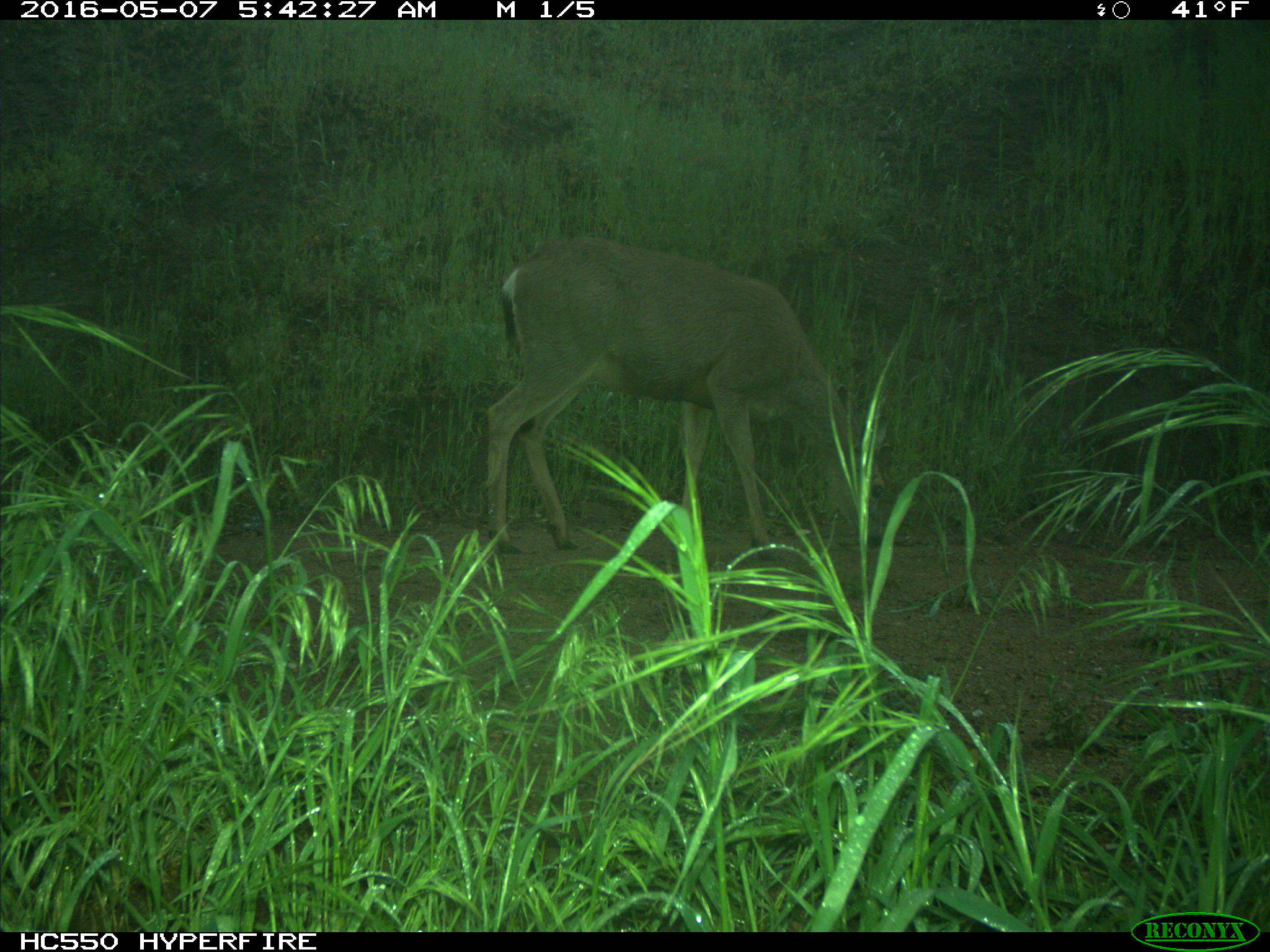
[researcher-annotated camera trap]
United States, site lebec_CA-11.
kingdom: Animalia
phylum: Chordata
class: Mammalia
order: Artiodactyla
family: Cervidae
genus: Odocoileus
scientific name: Odocoileus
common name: deer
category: unidentified deer